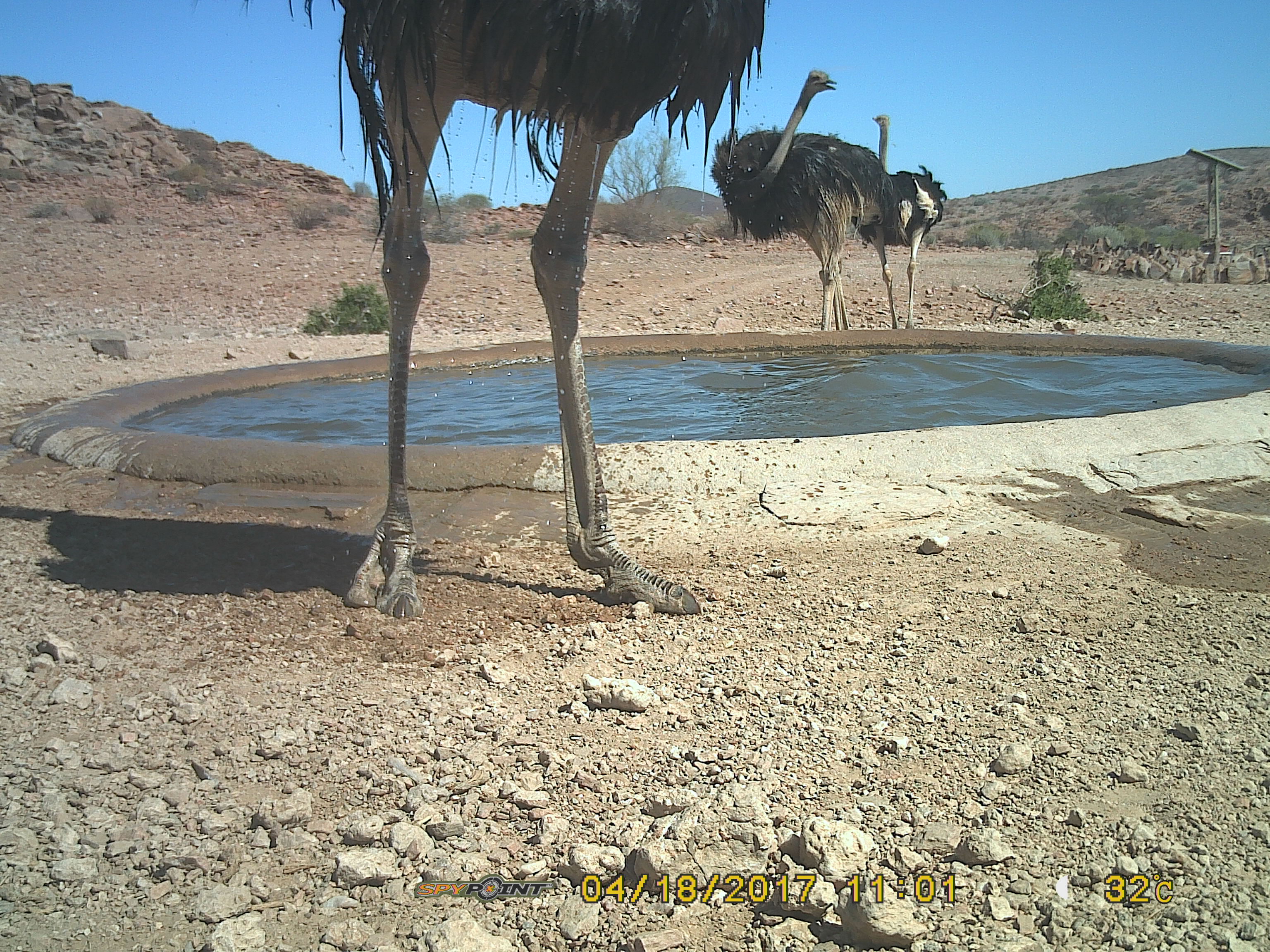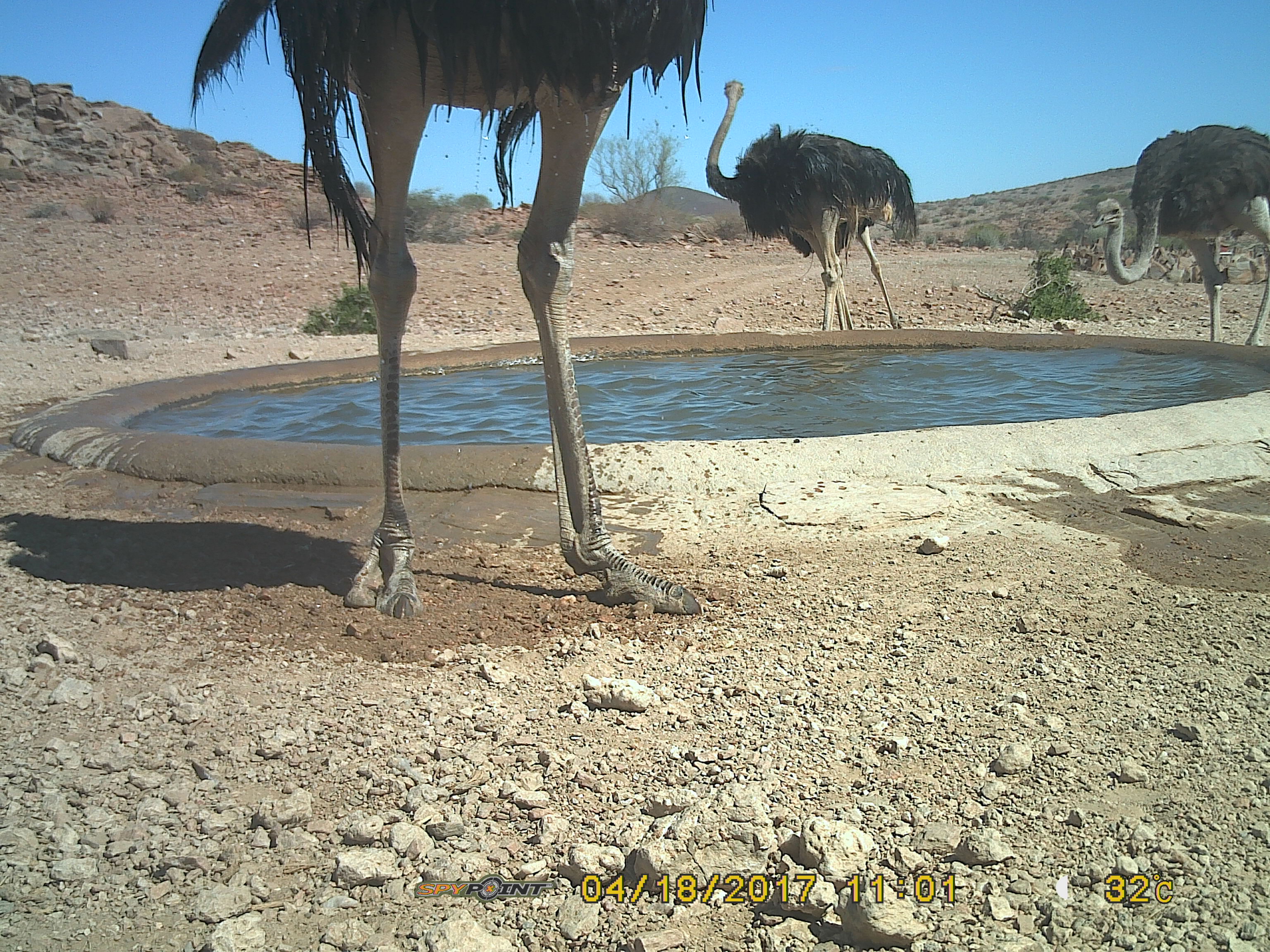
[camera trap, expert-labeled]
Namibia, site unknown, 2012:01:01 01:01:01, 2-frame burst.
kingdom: Animalia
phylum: Chordata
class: Aves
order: Struthioniformes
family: Struthionidae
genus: Struthio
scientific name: Struthio camelus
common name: common ostrich